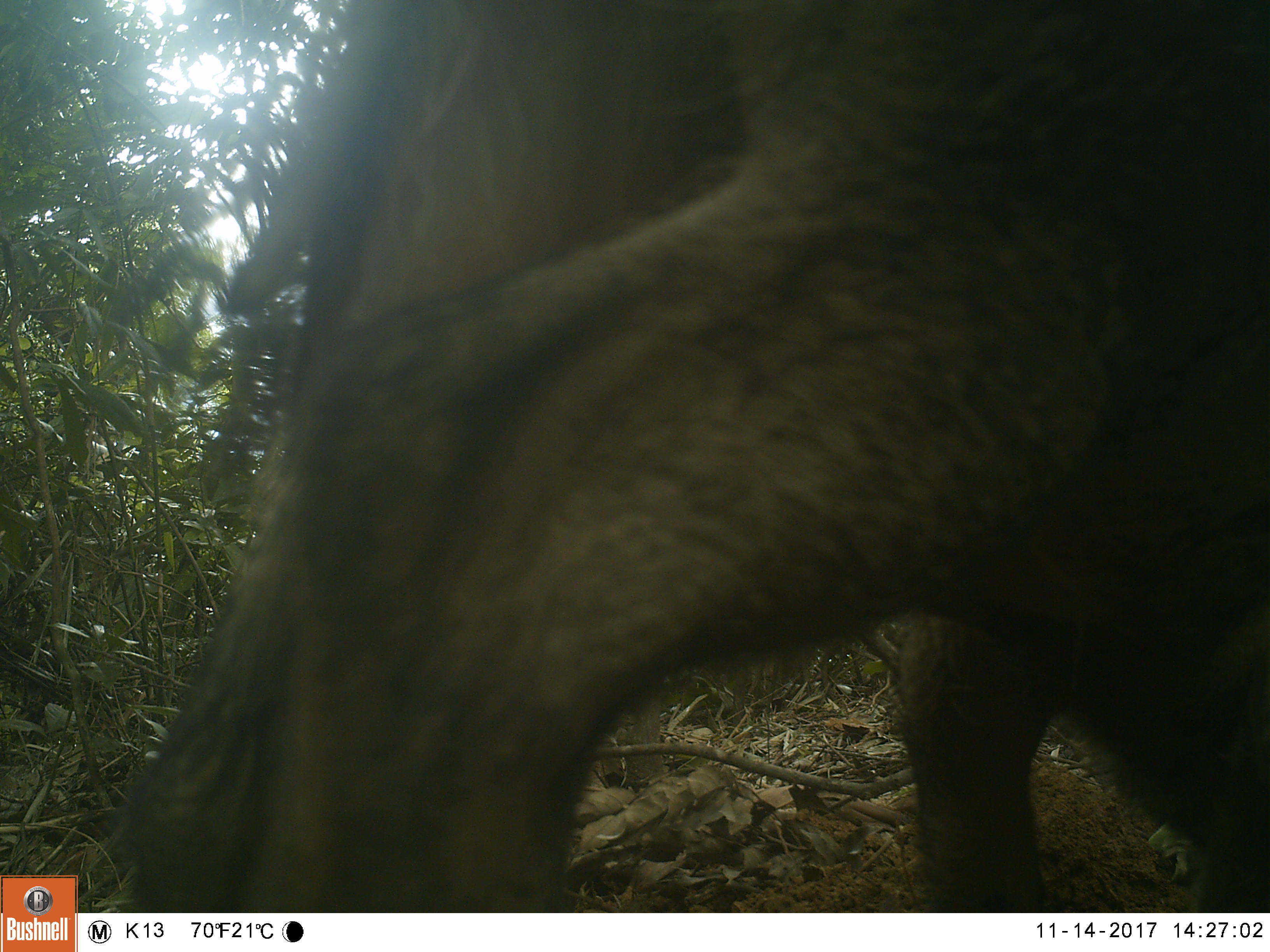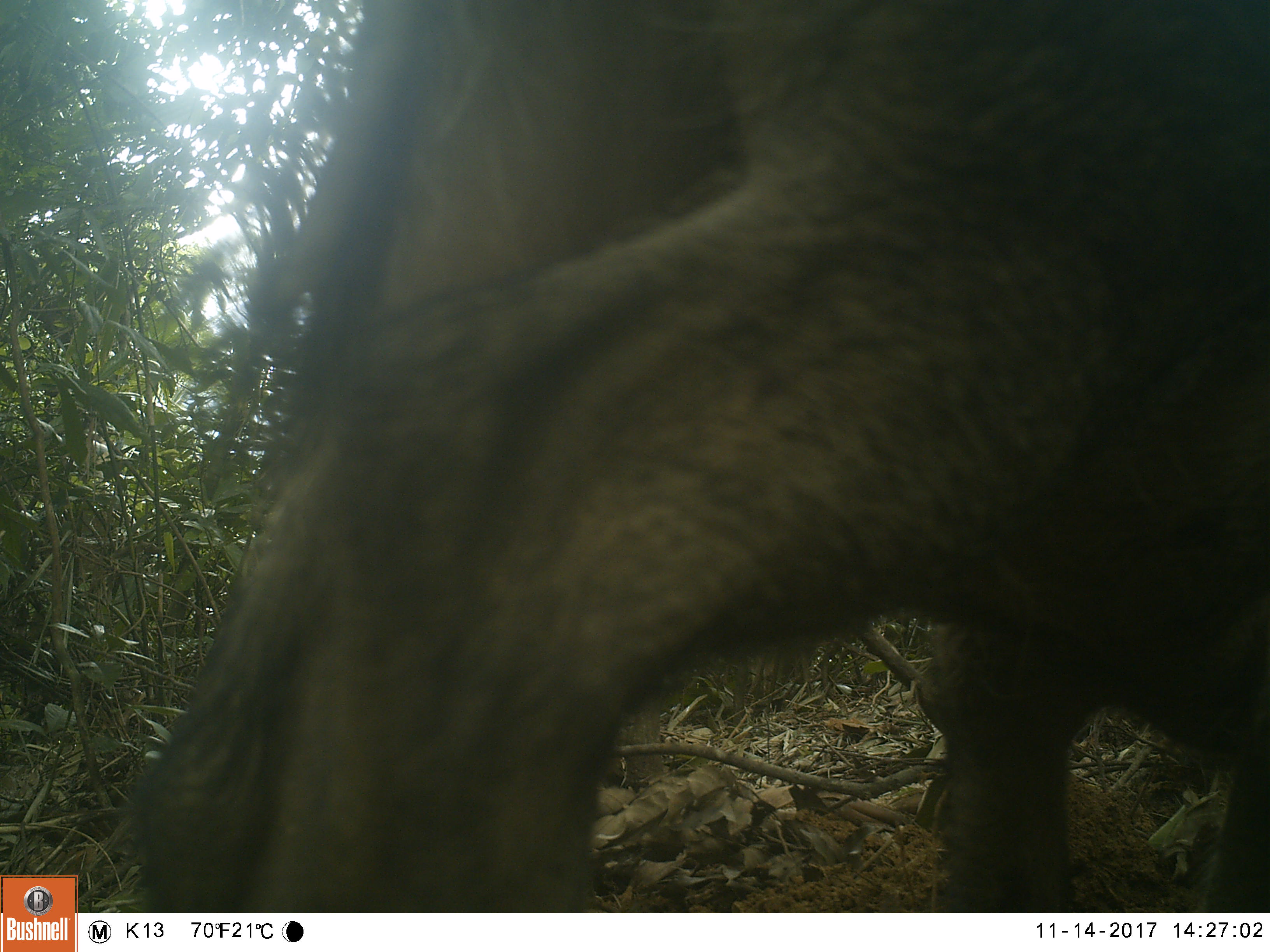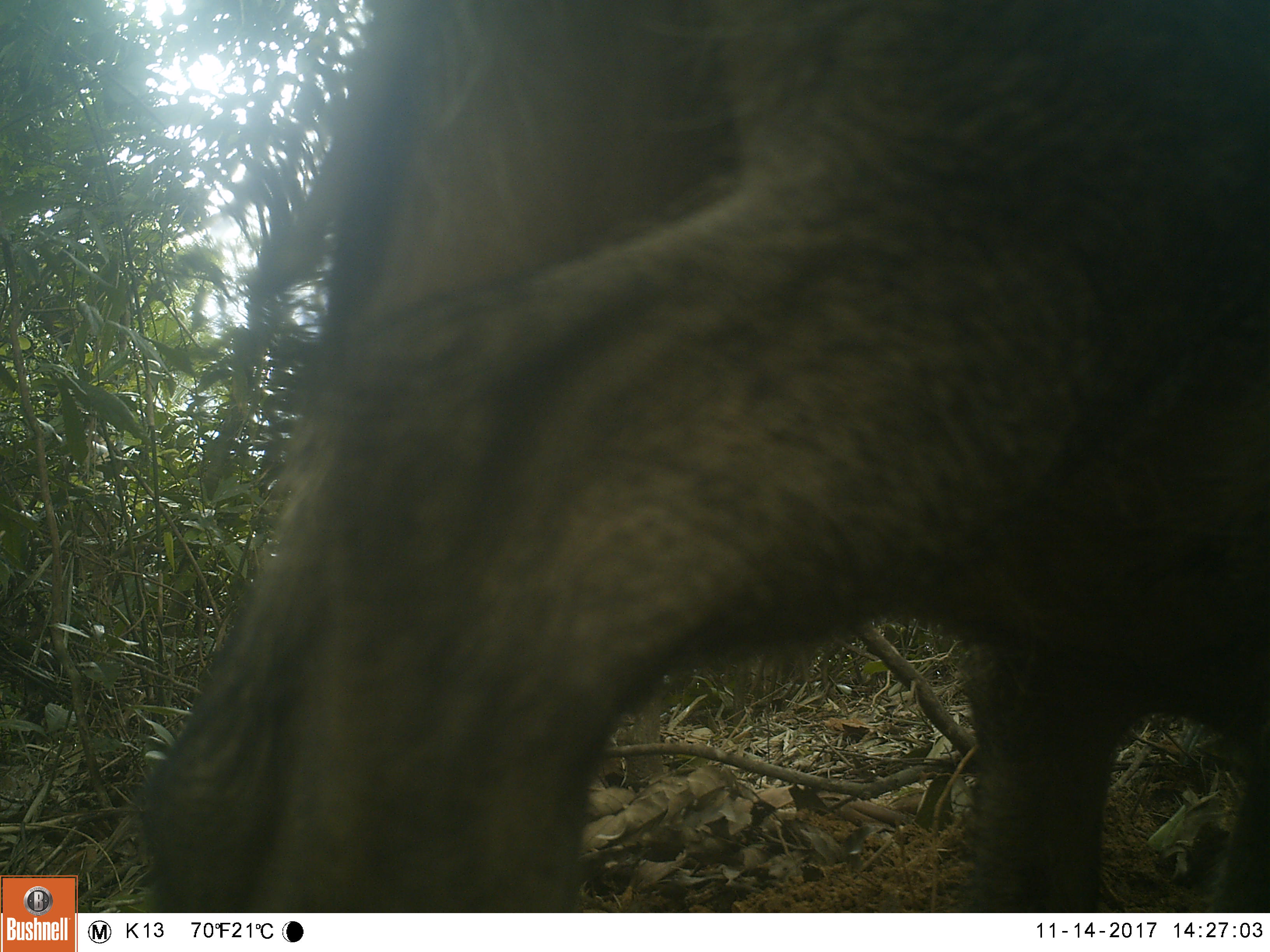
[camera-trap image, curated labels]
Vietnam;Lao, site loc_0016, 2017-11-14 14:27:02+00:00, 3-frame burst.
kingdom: Animalia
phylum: Chordata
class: Mammalia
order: Artiodactyla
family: Suidae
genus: Sus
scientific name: Sus scrofa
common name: eurasian wild pig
Eurasian wild pig (Sus scrofa). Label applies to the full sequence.